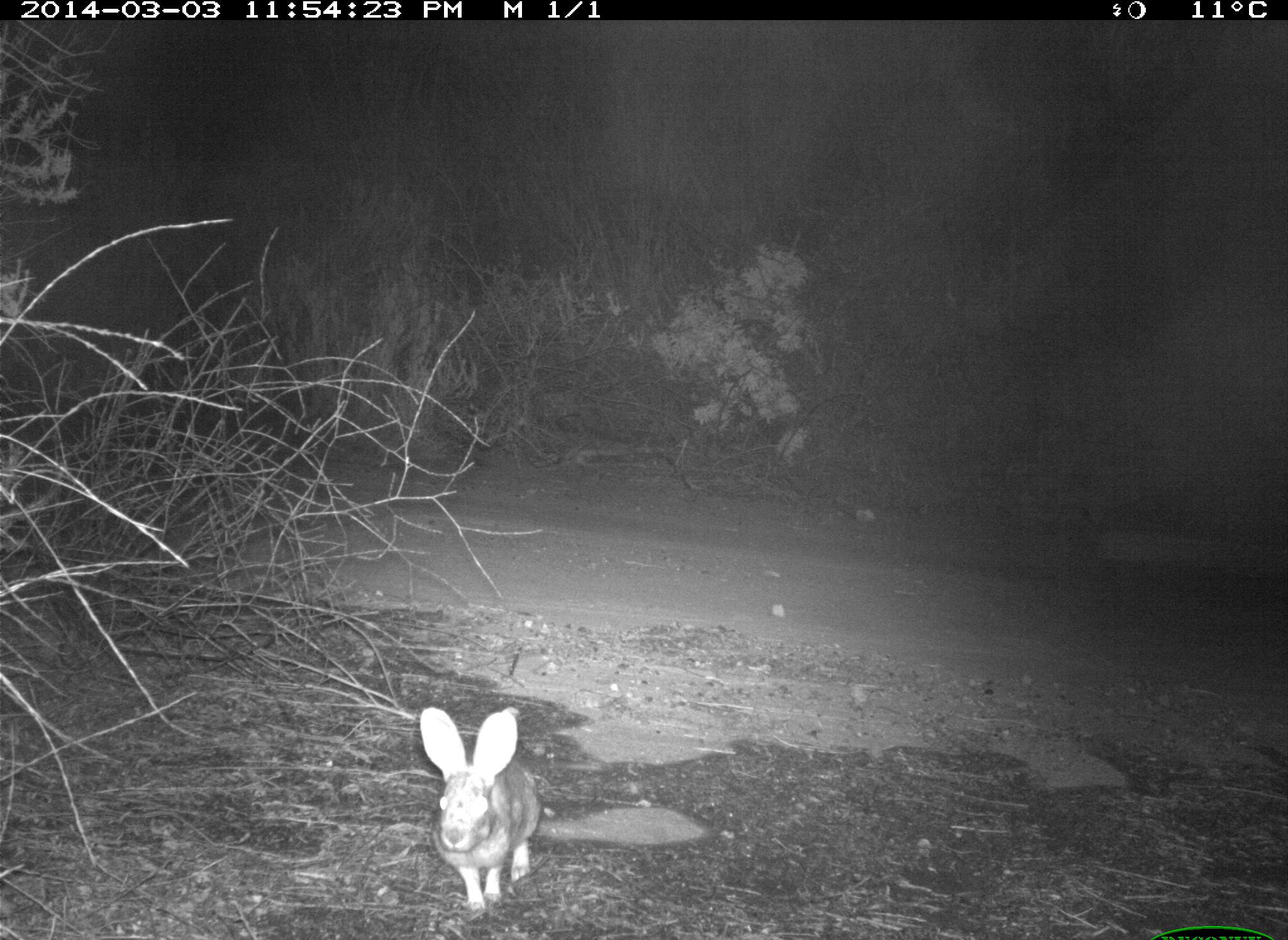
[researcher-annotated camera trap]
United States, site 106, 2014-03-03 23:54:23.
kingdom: Animalia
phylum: Chordata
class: Mammalia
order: Lagomorpha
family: Leporidae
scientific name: Leporidae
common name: rabbits and hares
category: rabbit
Rabbit (rabbits and hares) (Leporidae).